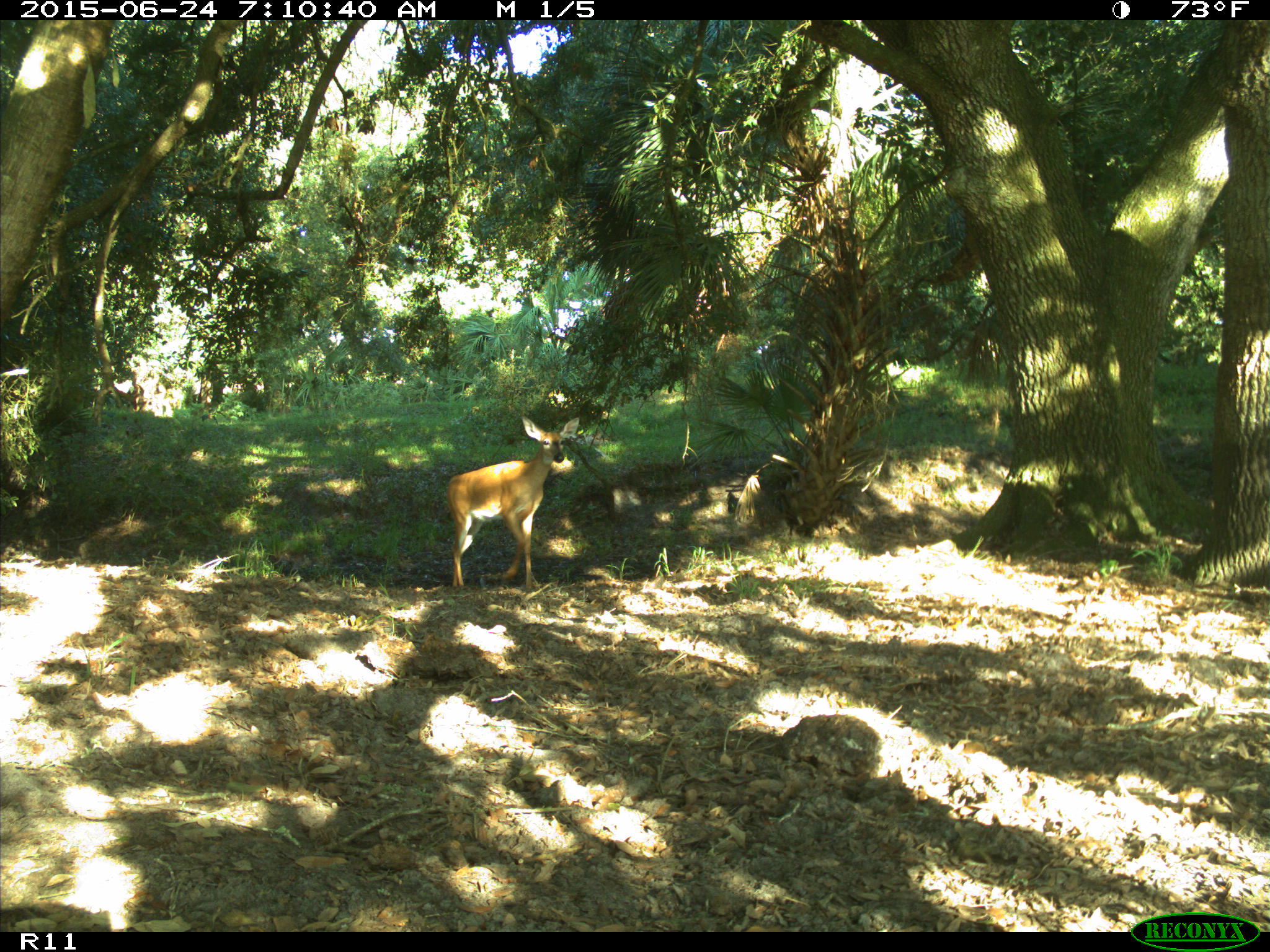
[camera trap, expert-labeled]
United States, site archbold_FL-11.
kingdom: Animalia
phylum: Chordata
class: Mammalia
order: Artiodactyla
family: Cervidae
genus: Odocoileus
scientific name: Odocoileus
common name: deer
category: unidentified deer